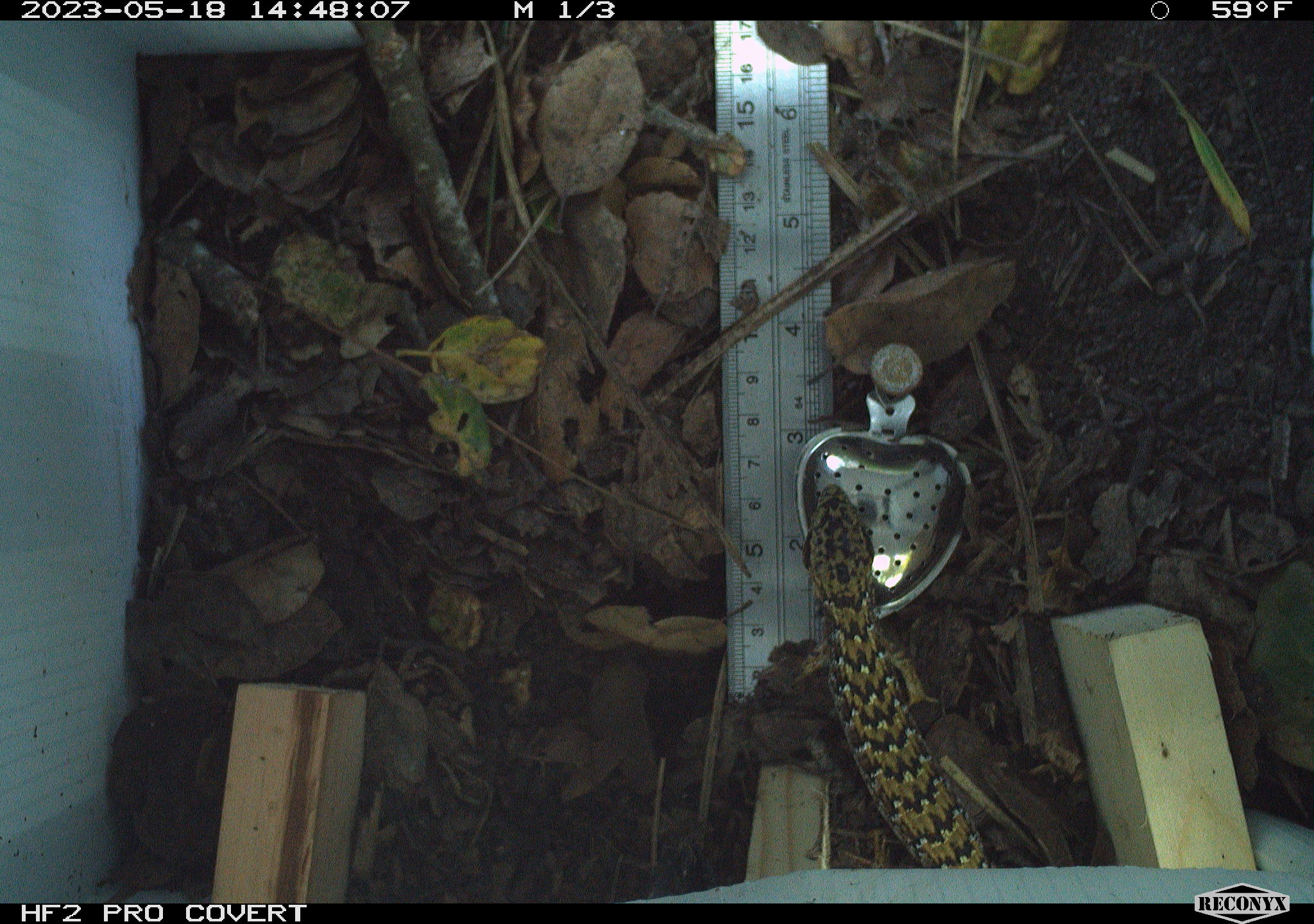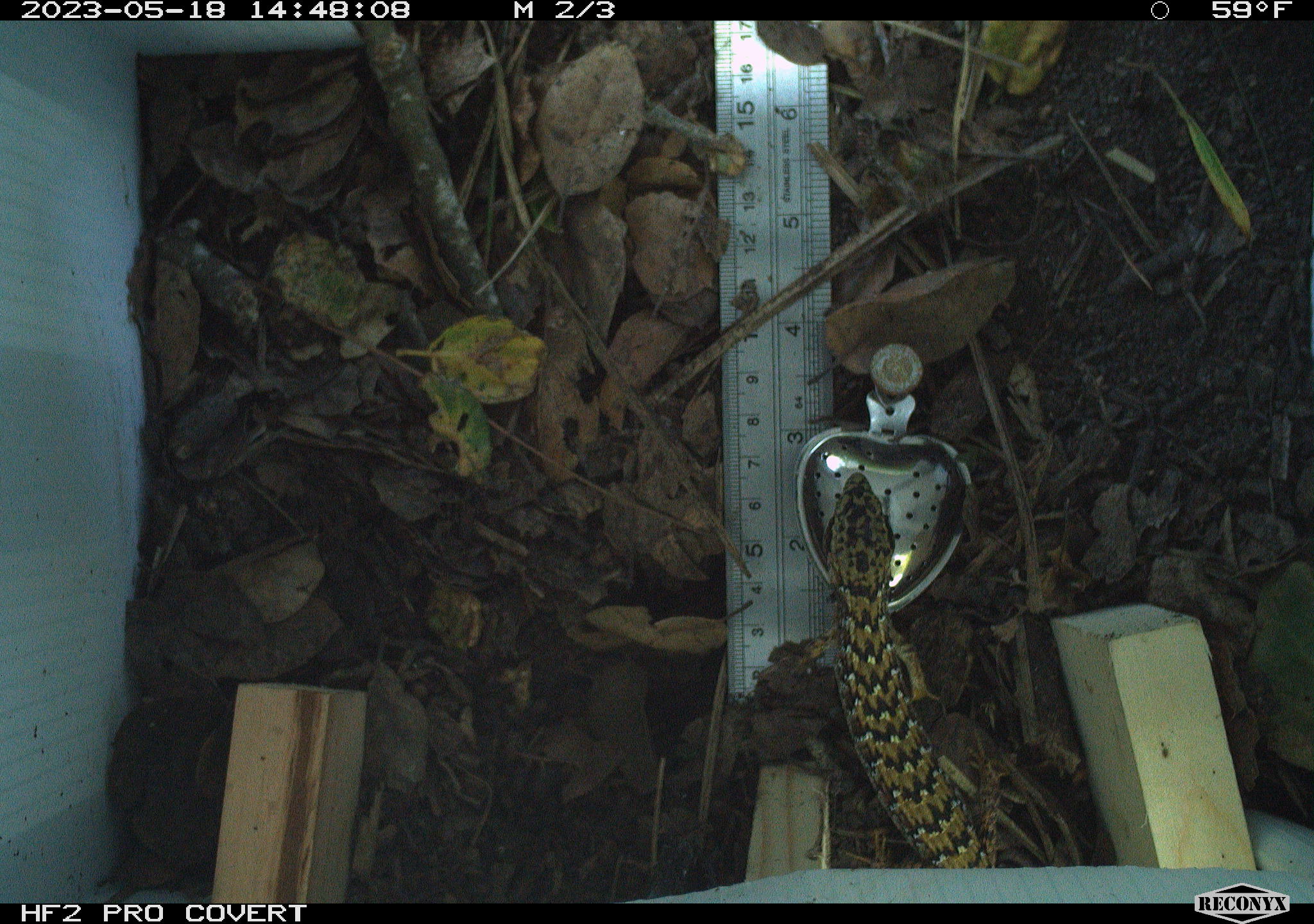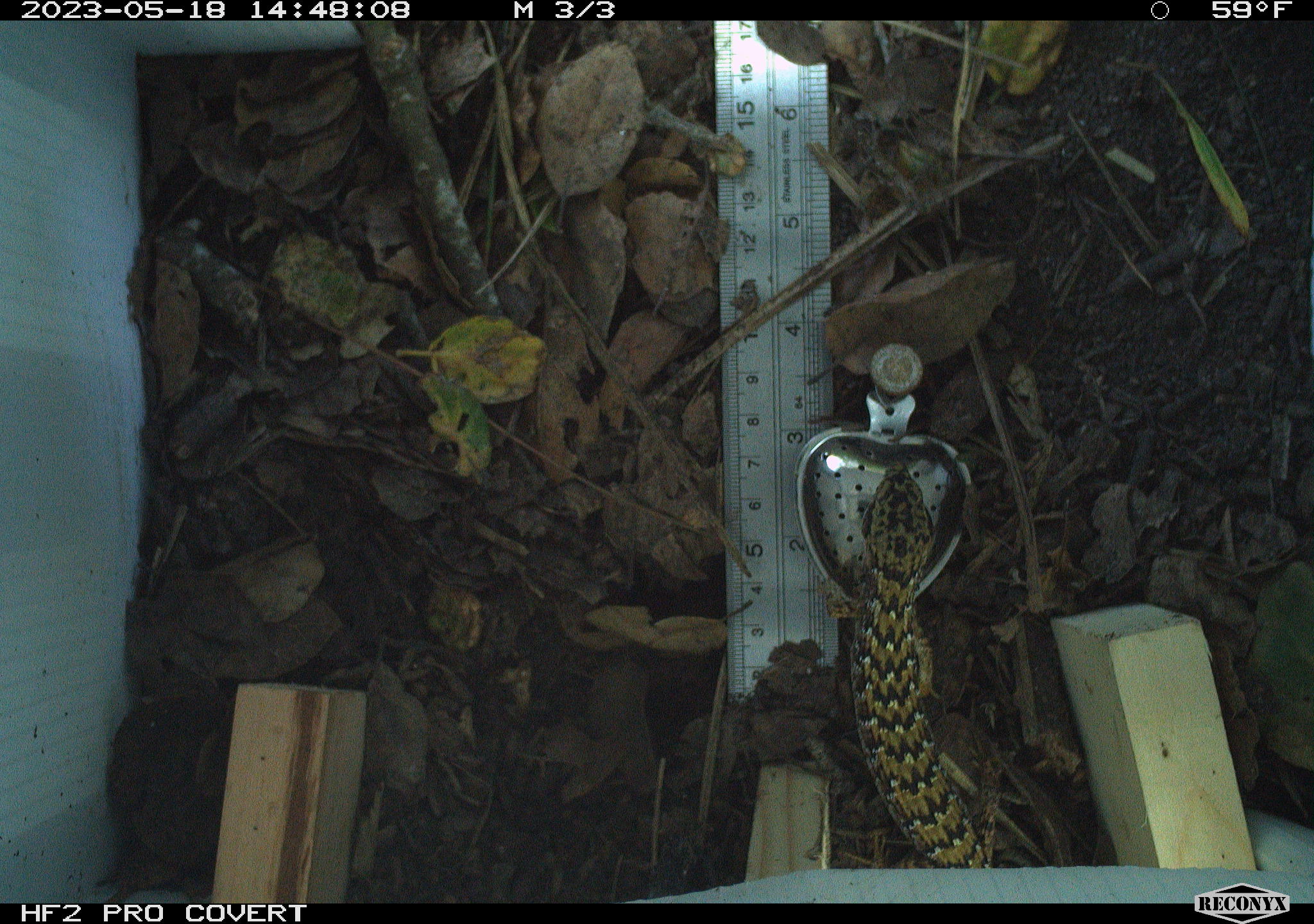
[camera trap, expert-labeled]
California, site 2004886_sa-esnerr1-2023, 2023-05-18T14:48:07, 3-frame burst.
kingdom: Animalia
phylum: Chordata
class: Reptilia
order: Squamata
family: Anguidae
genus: Elgaria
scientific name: Elgaria multicarinata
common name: southern alligator lizard